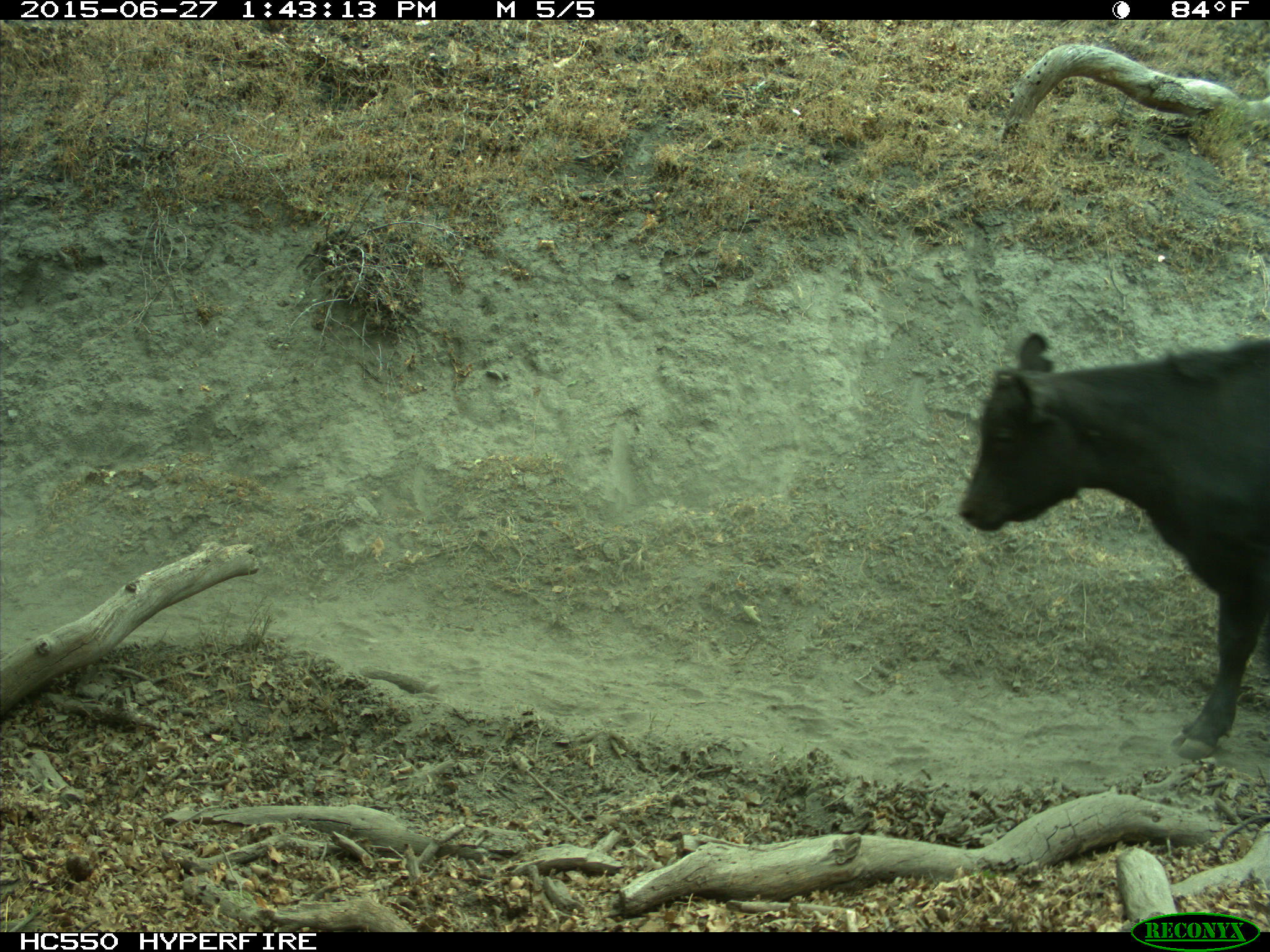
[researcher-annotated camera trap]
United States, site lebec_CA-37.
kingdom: Animalia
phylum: Chordata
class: Mammalia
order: Artiodactyla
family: Bovidae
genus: Bos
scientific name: Bos taurus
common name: domestic cow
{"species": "Bos taurus (domestic cow)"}